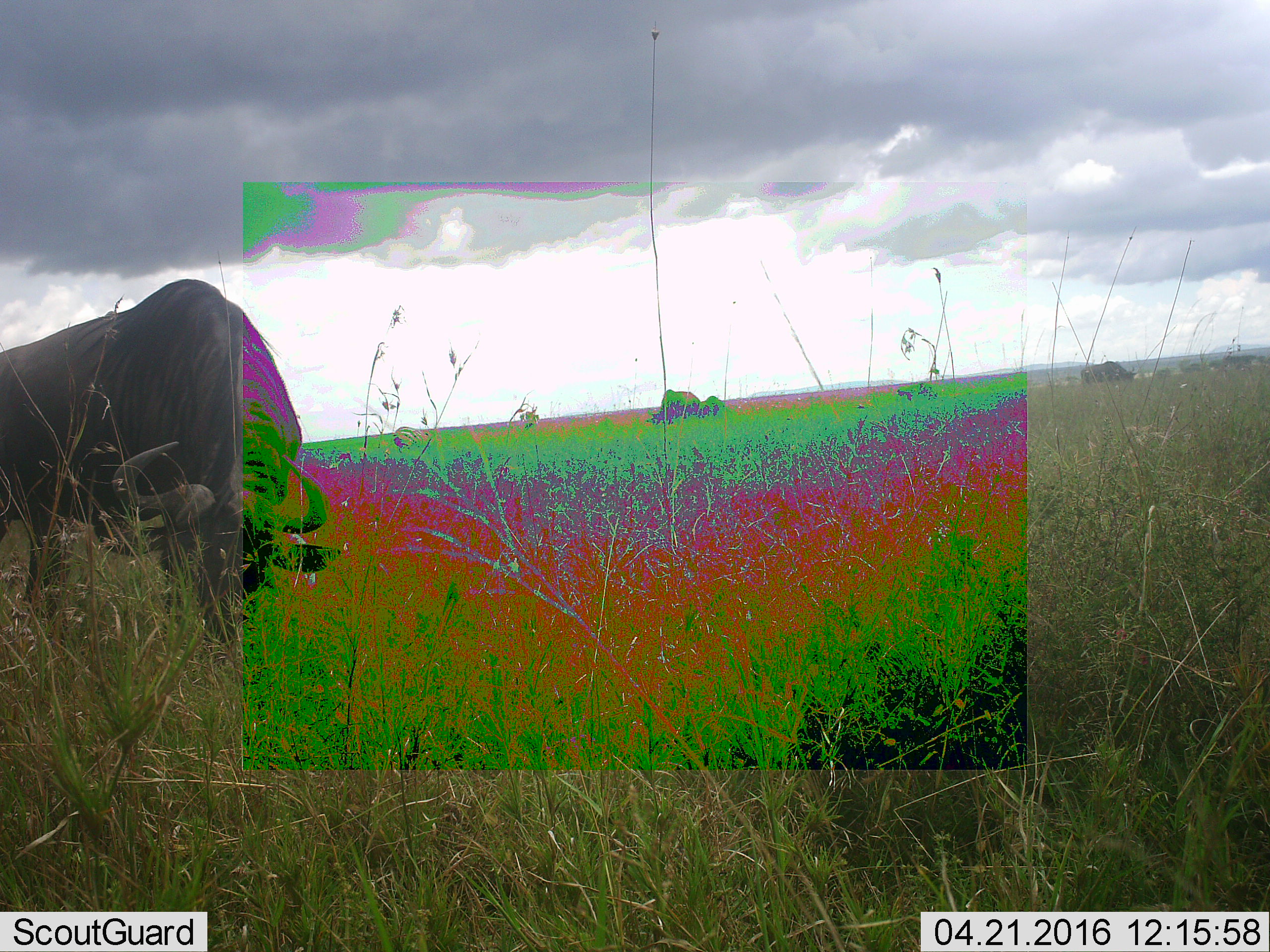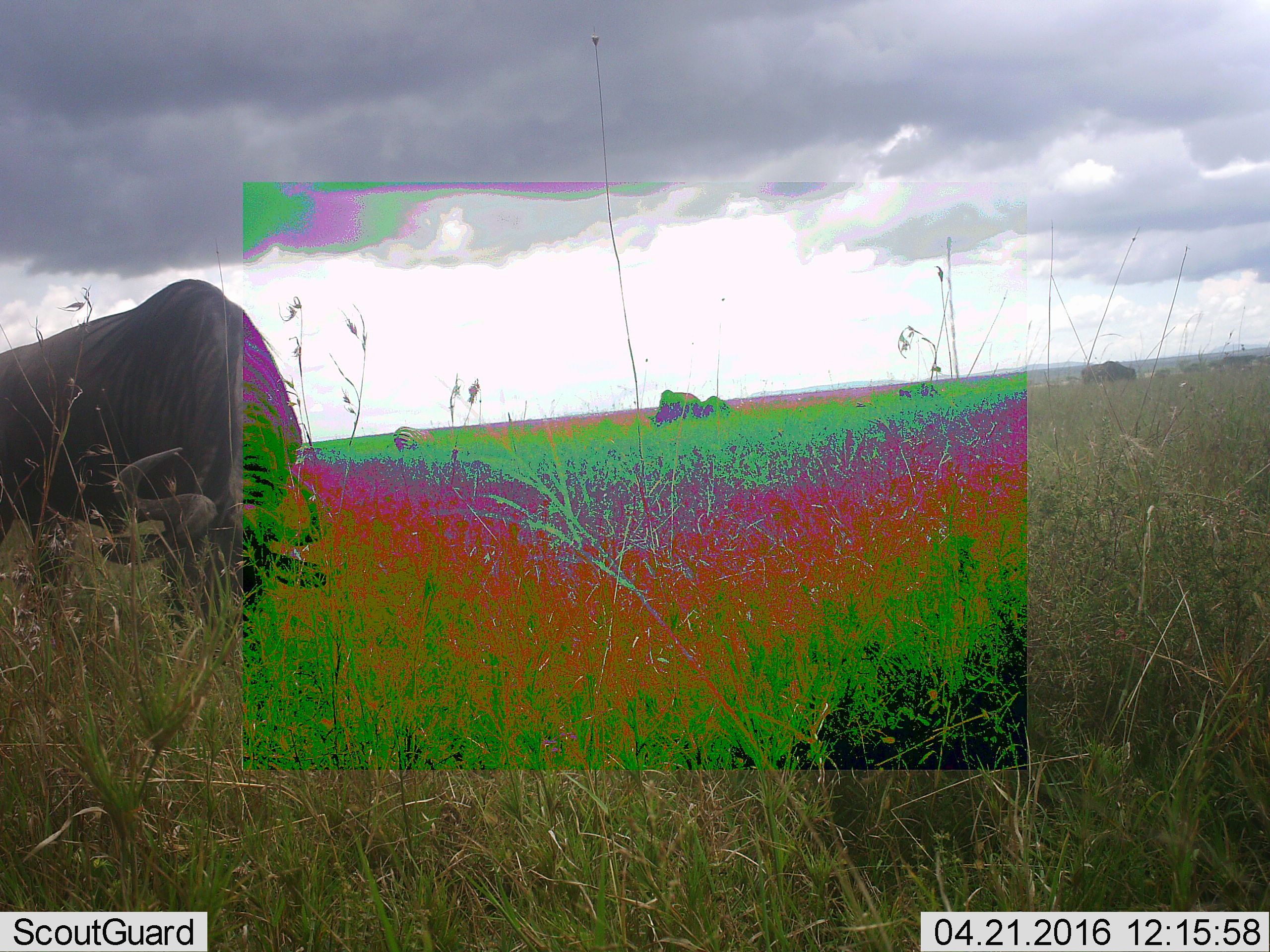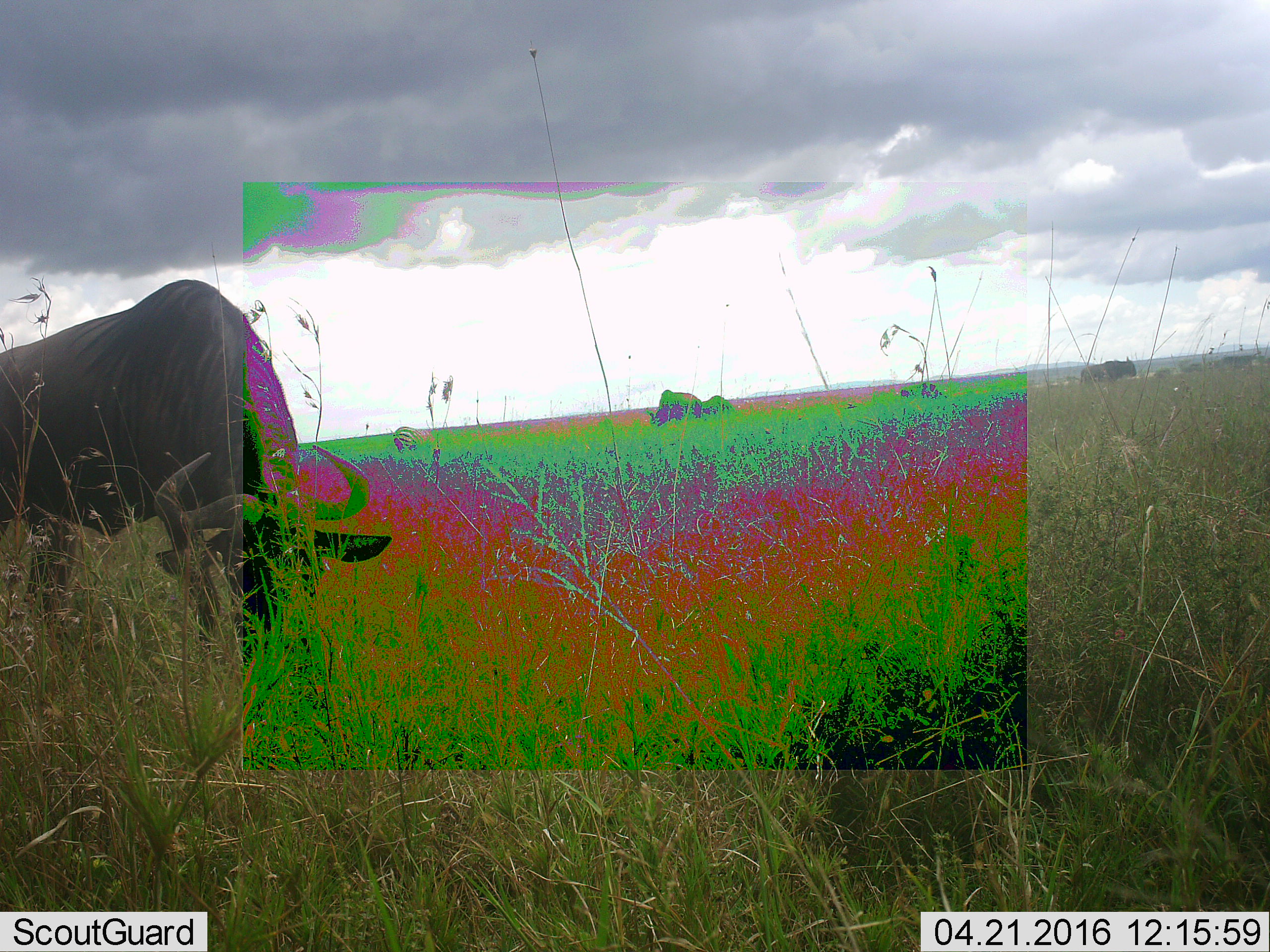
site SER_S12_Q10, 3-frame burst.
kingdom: Animalia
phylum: Chordata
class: Mammalia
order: Artiodactyla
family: Bovidae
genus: Syncerus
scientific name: Syncerus caffer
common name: african buffalo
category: buffalo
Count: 5.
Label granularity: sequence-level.